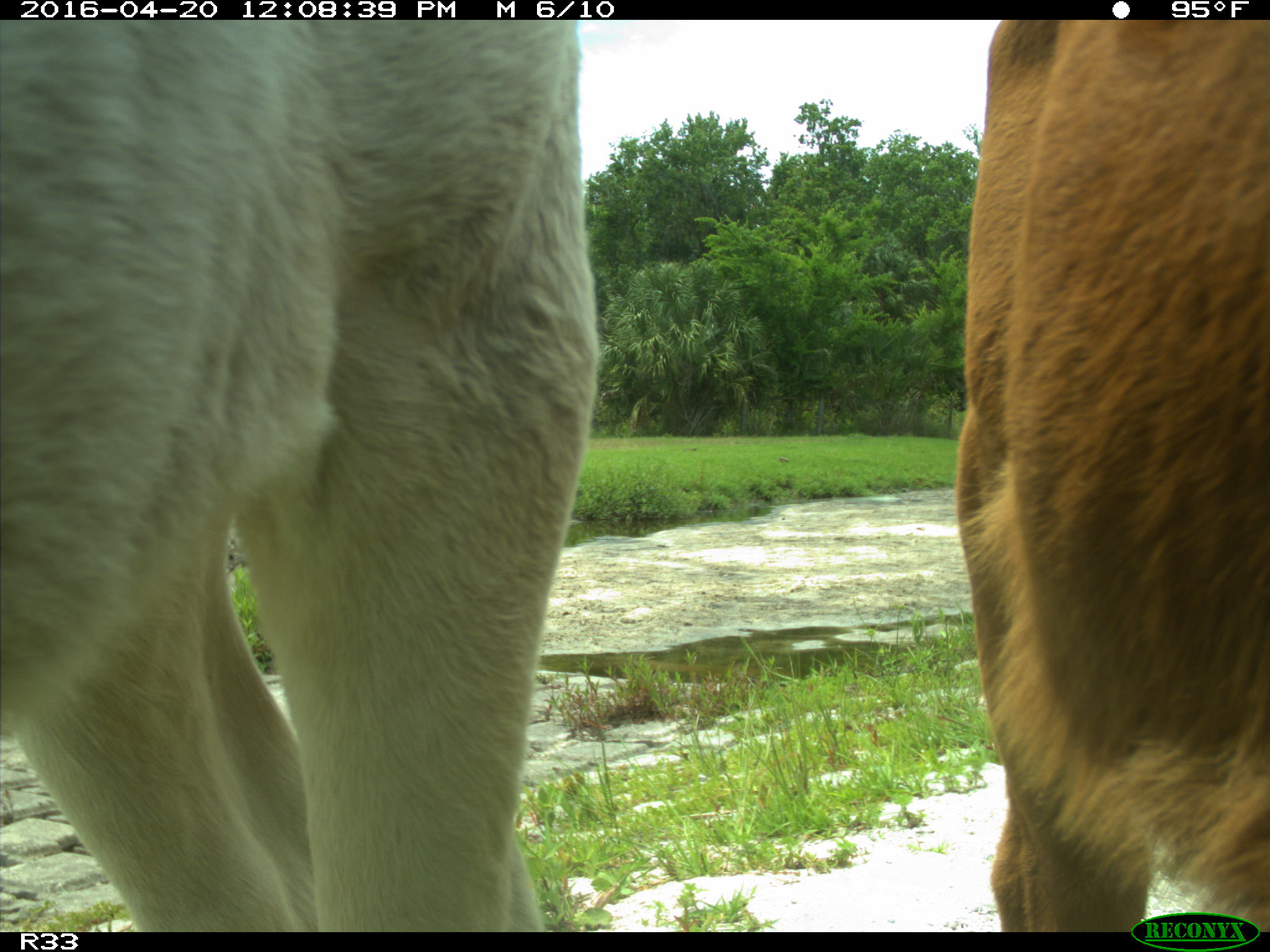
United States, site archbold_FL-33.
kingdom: Animalia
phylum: Chordata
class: Mammalia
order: Artiodactyla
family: Bovidae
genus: Bos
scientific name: Bos taurus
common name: domestic cow